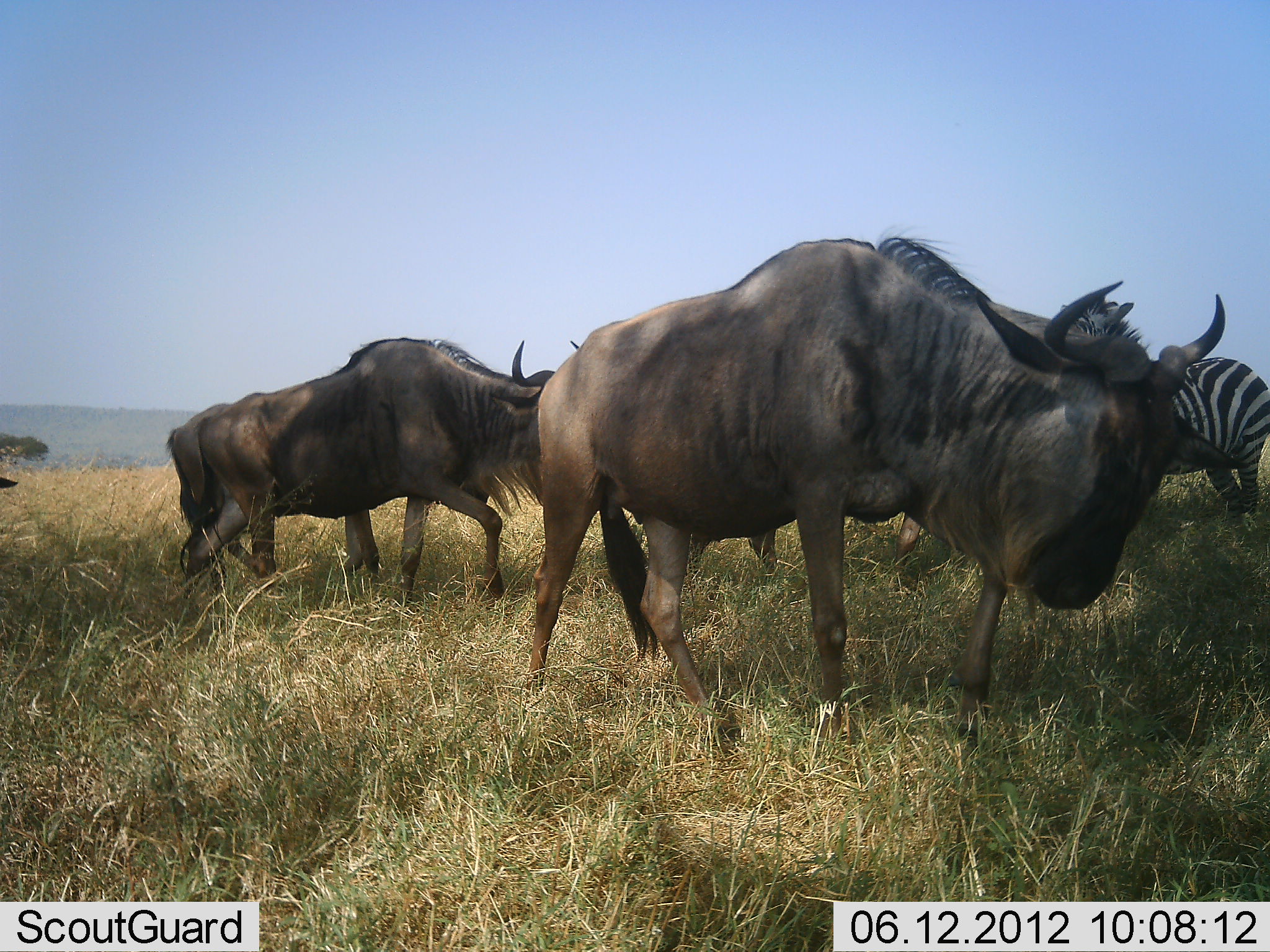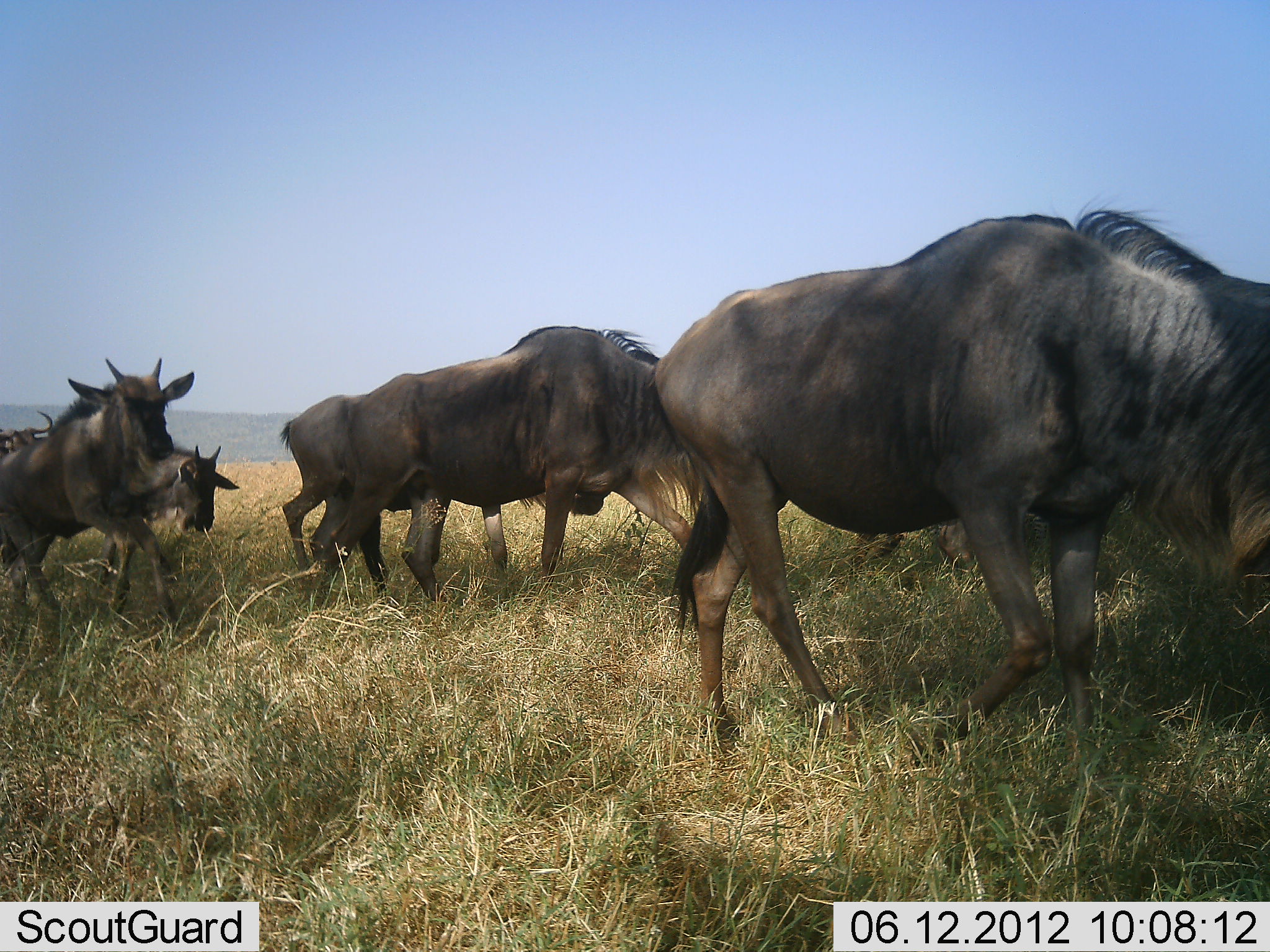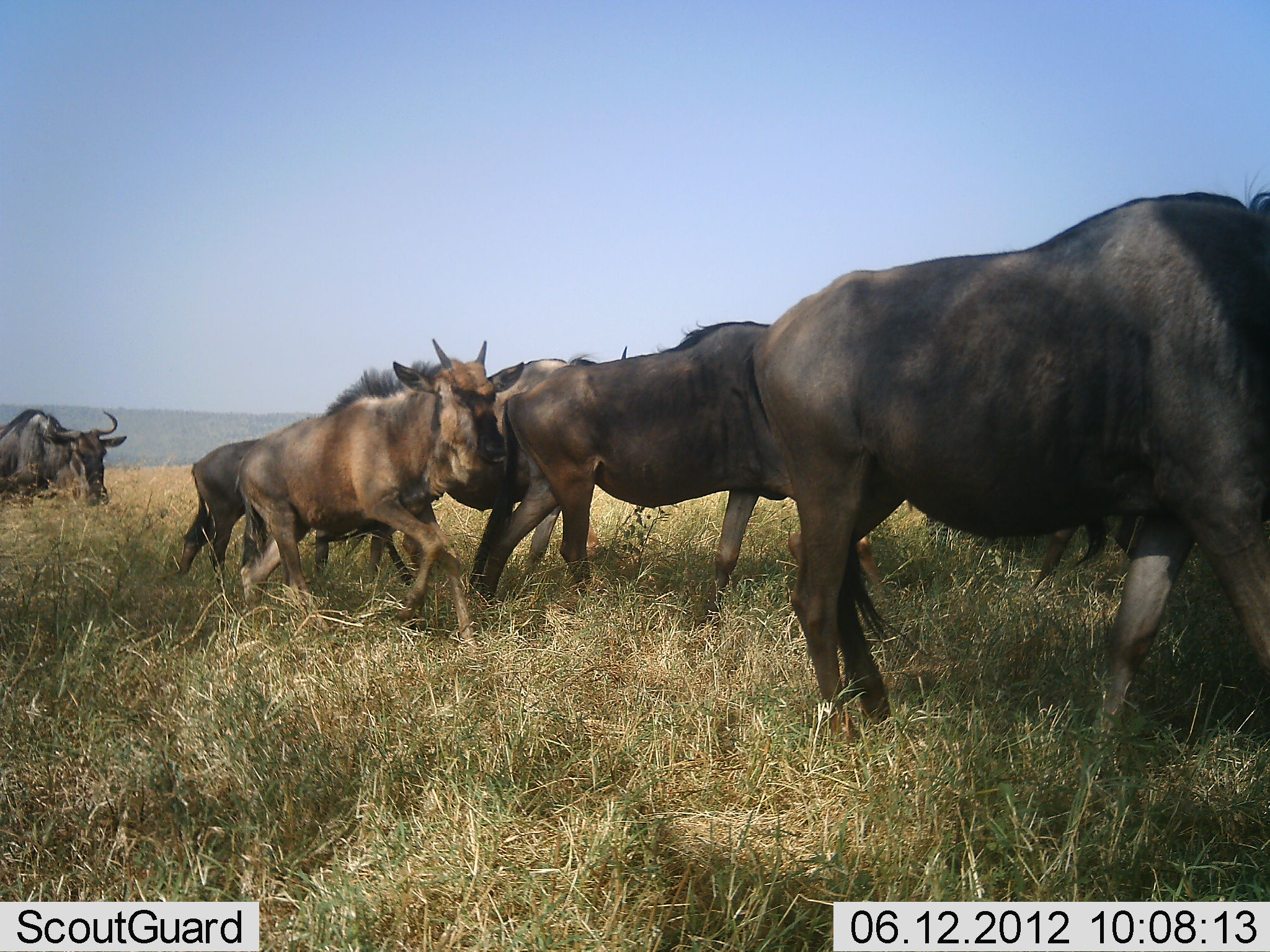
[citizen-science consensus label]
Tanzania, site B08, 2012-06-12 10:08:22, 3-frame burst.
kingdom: Animalia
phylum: Chordata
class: Mammalia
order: Artiodactyla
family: Bovidae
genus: Connochaetes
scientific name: Connochaetes taurinus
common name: blue wildebeest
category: wildebeest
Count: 6.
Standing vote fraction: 7%.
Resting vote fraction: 0%.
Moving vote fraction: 93%.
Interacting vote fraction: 0%.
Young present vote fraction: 27%.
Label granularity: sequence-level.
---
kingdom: Animalia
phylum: Chordata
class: Mammalia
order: Perissodactyla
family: Equidae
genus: Equus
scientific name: Equus quagga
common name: plains zebra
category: zebra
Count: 1.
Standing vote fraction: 80%.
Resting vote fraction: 0%.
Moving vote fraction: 20%.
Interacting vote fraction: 0%.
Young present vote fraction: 0%.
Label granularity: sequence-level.